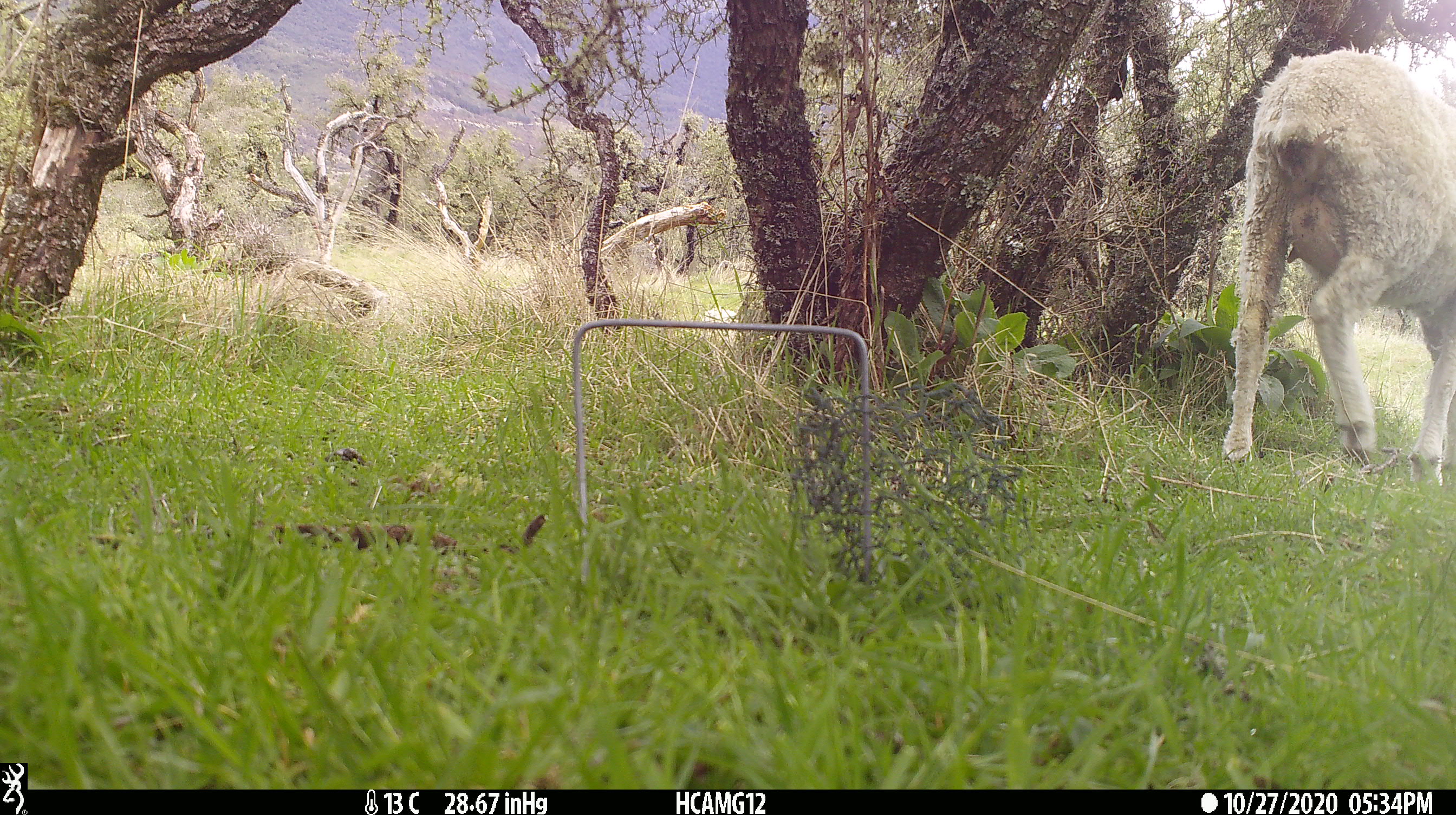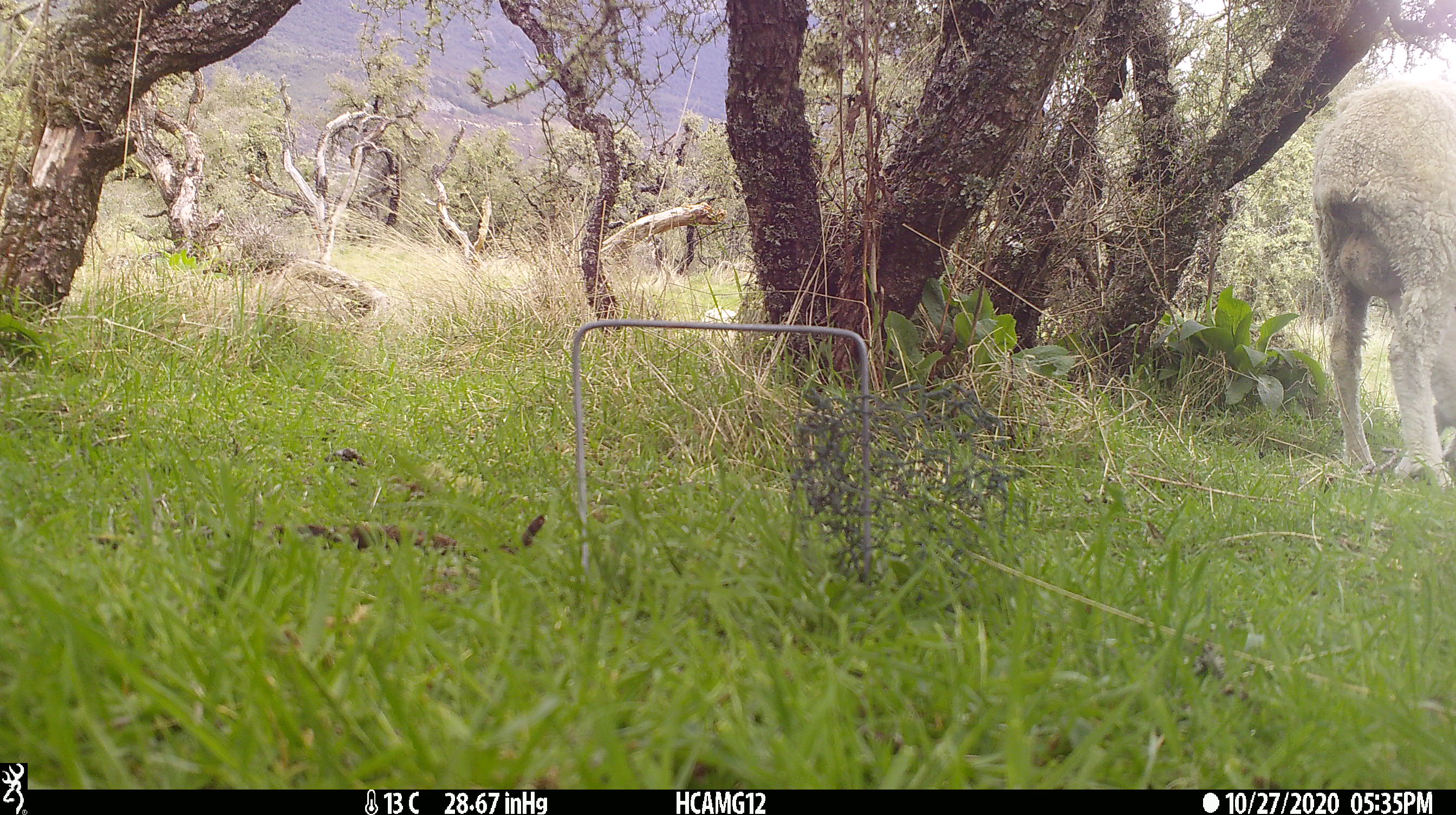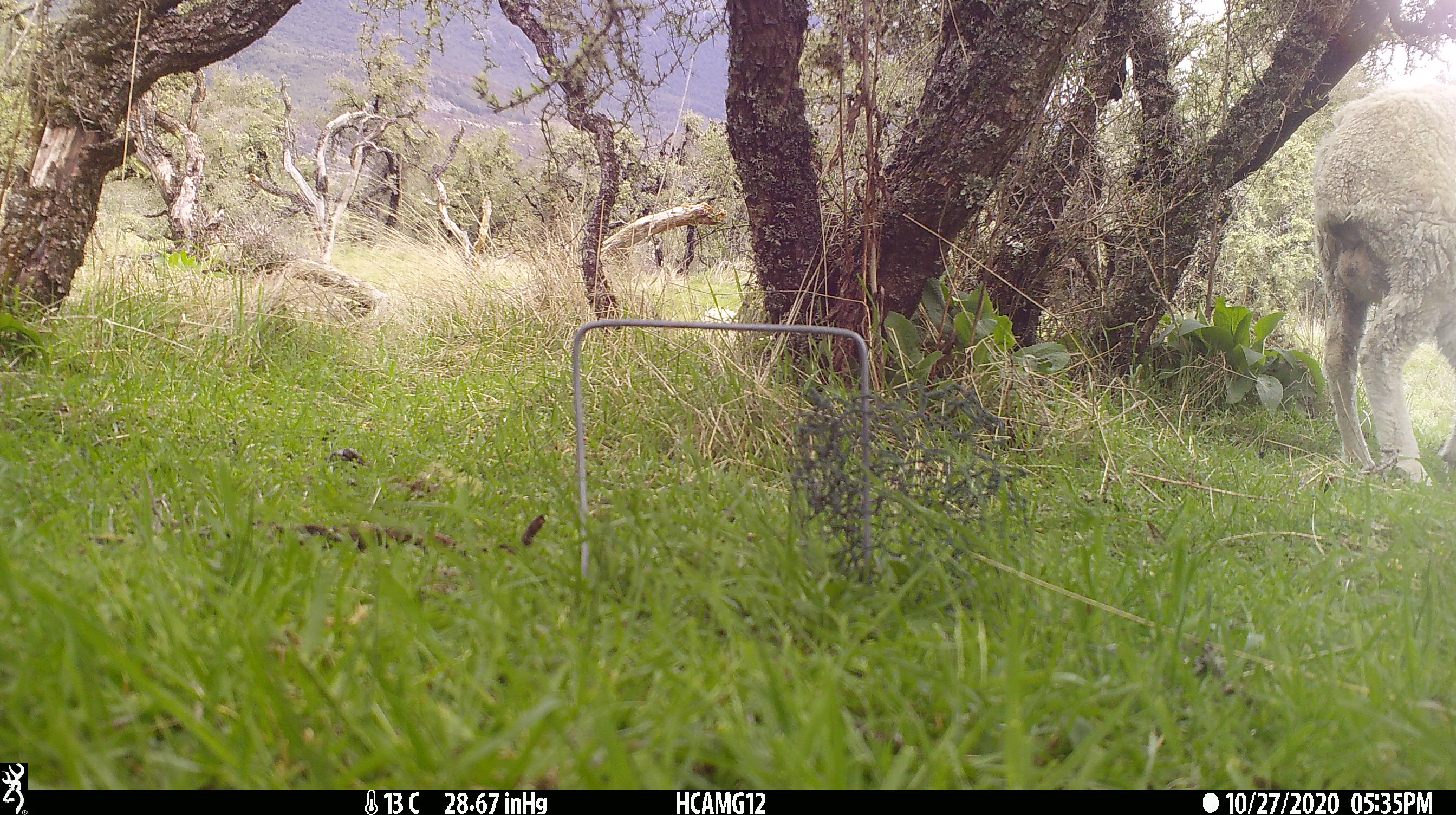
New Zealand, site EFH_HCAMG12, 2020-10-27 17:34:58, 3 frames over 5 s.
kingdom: Animalia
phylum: Chordata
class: Mammalia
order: Artiodactyla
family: Bovidae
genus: Ovis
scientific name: Ovis aries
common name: domestic sheep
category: sheep